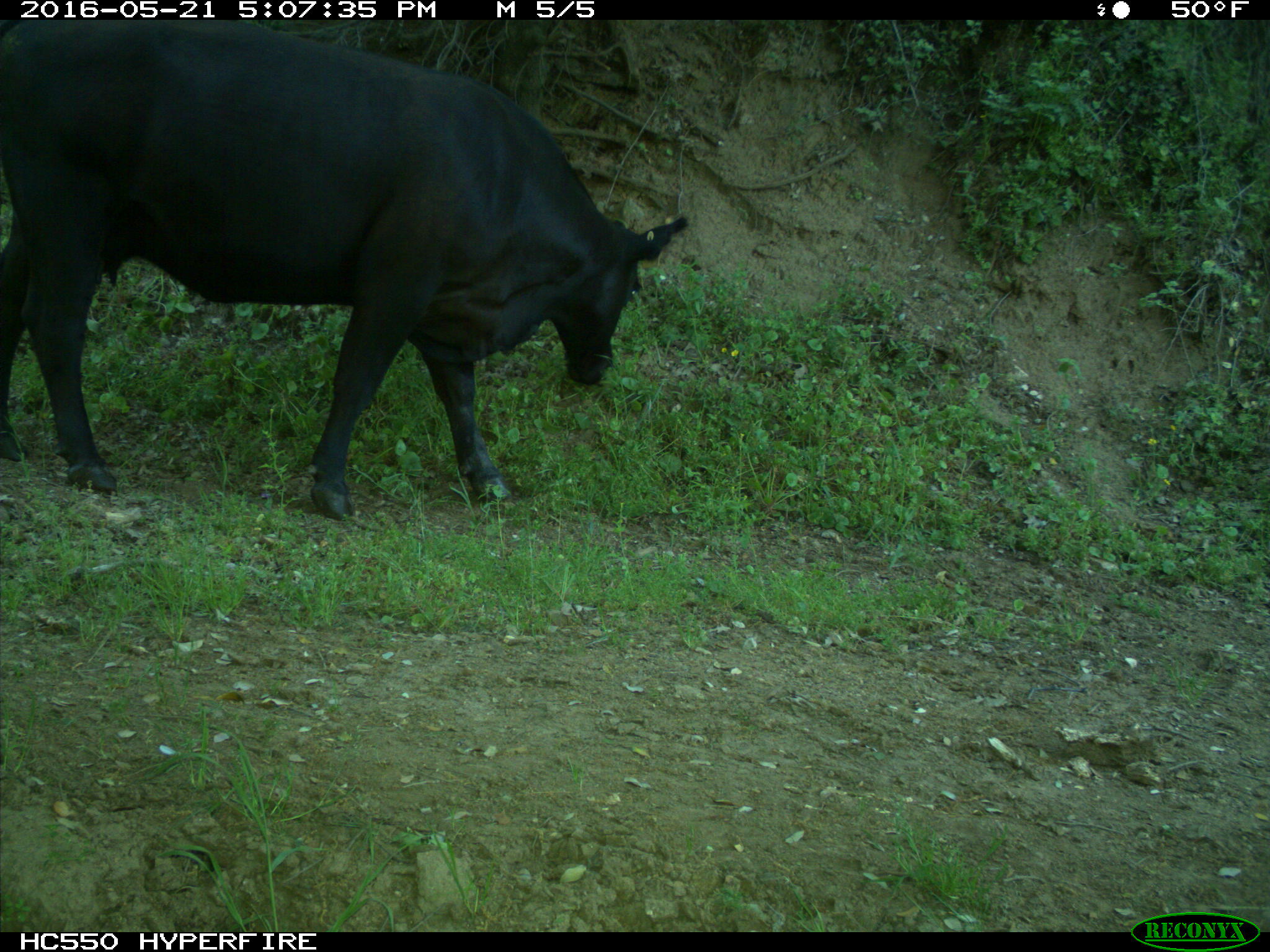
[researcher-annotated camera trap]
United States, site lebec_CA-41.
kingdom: Animalia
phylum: Chordata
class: Mammalia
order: Artiodactyla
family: Bovidae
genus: Bos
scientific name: Bos taurus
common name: domestic cow